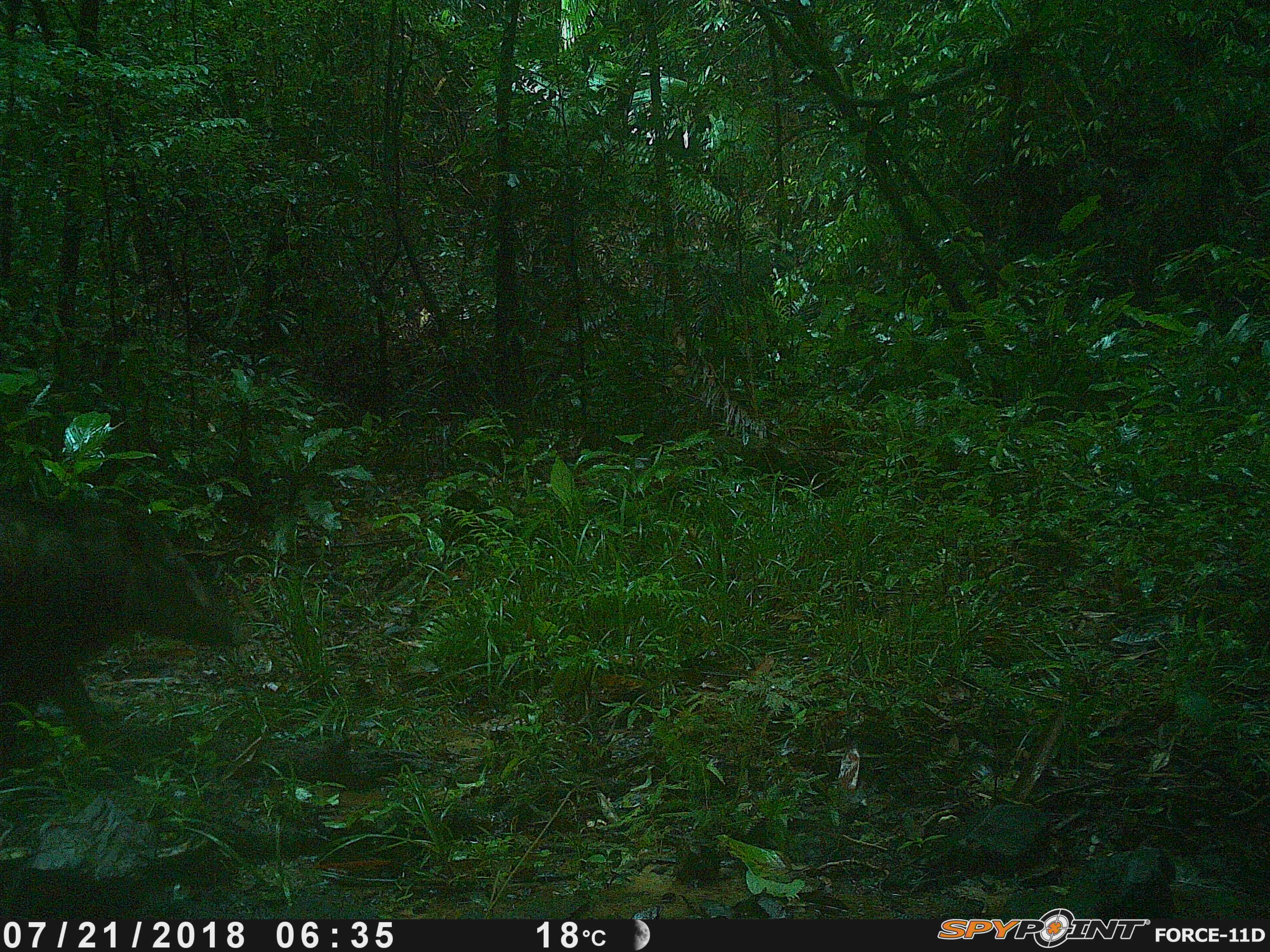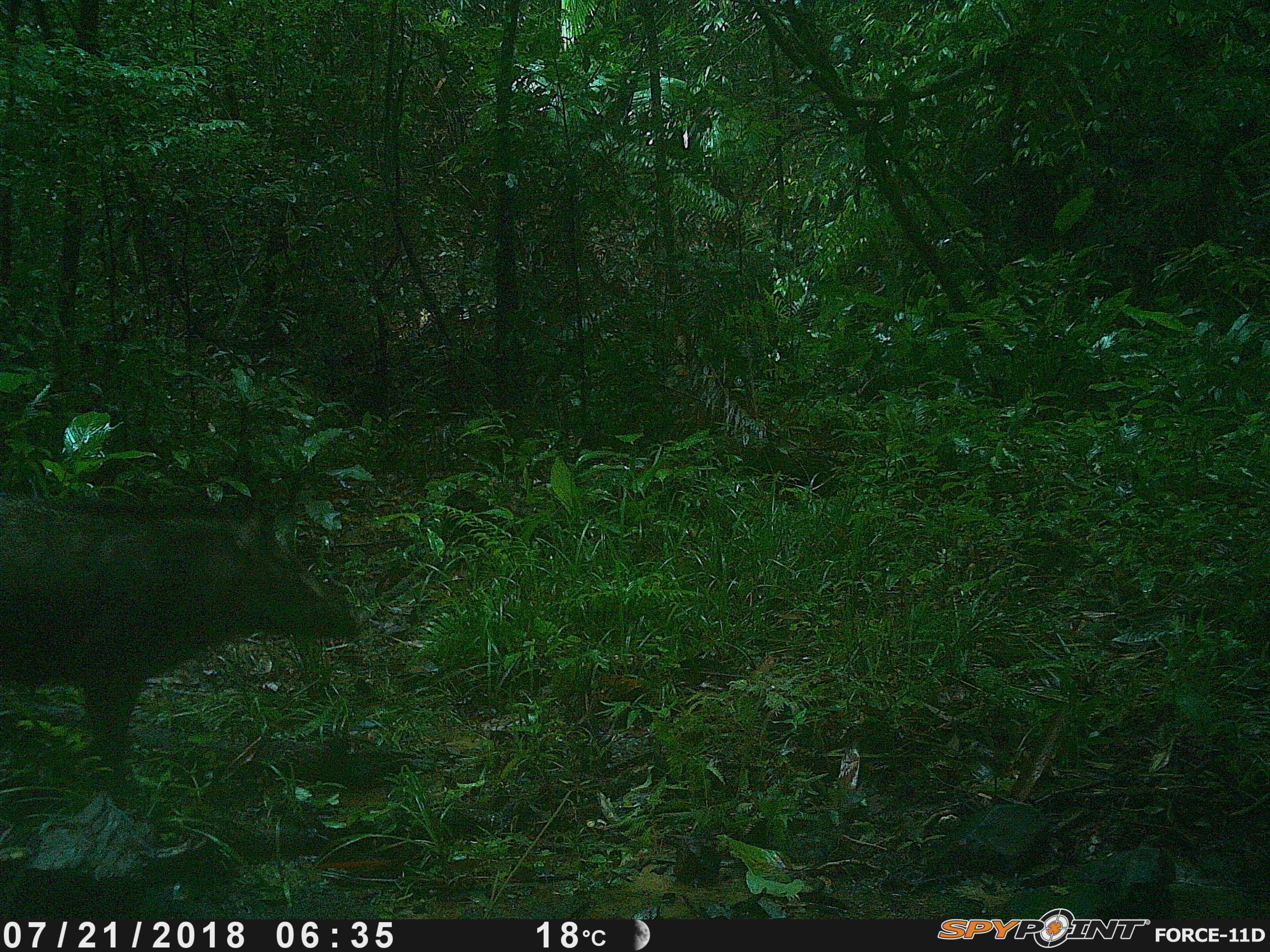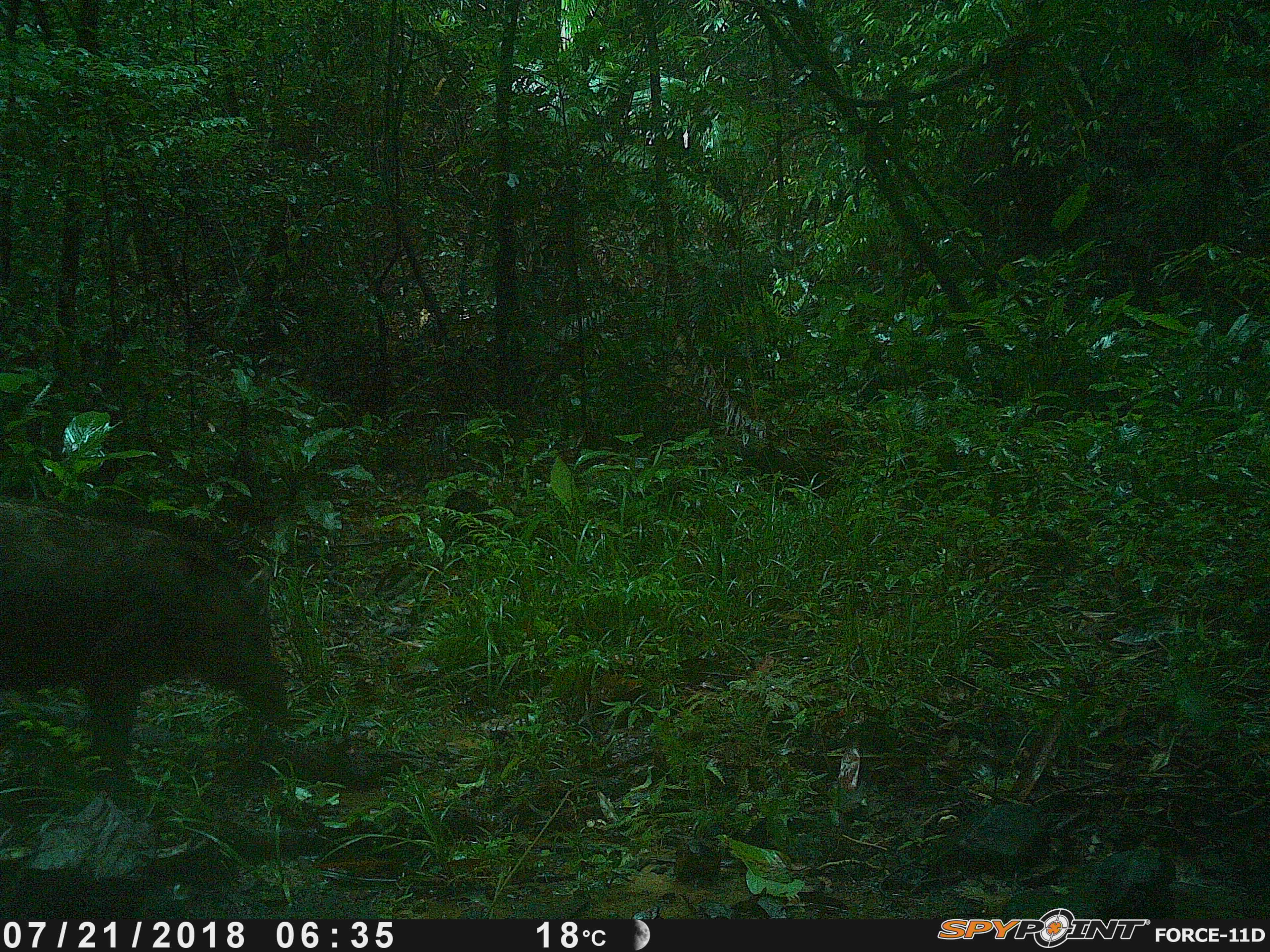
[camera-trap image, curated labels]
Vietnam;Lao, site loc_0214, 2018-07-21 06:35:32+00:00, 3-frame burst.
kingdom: Animalia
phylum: Chordata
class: Mammalia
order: Artiodactyla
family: Suidae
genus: Sus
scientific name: Sus scrofa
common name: eurasian wild pig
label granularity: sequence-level